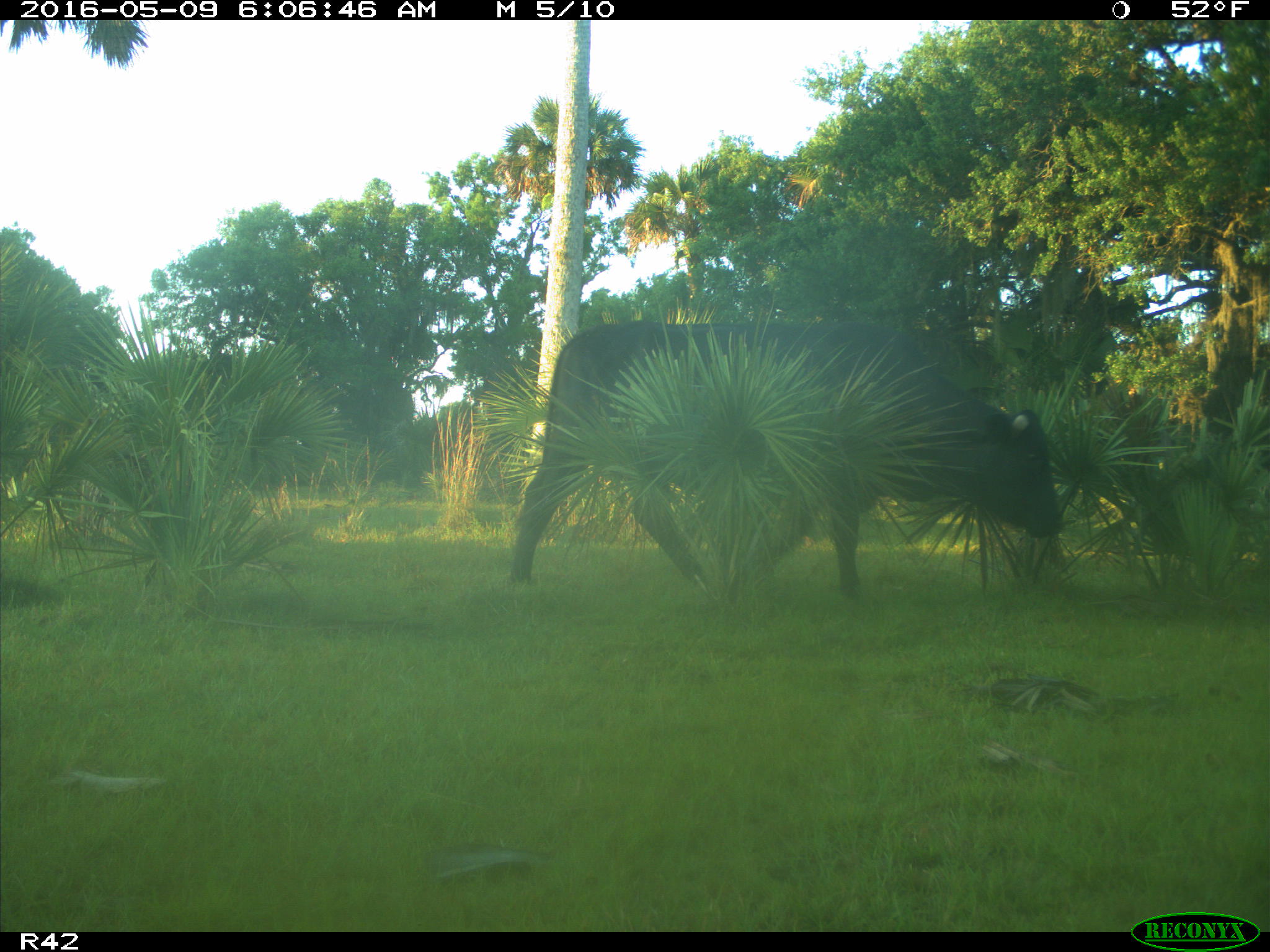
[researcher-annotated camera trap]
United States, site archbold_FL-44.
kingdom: Animalia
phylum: Chordata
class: Mammalia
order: Artiodactyla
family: Bovidae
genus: Bos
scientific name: Bos taurus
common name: domestic cow